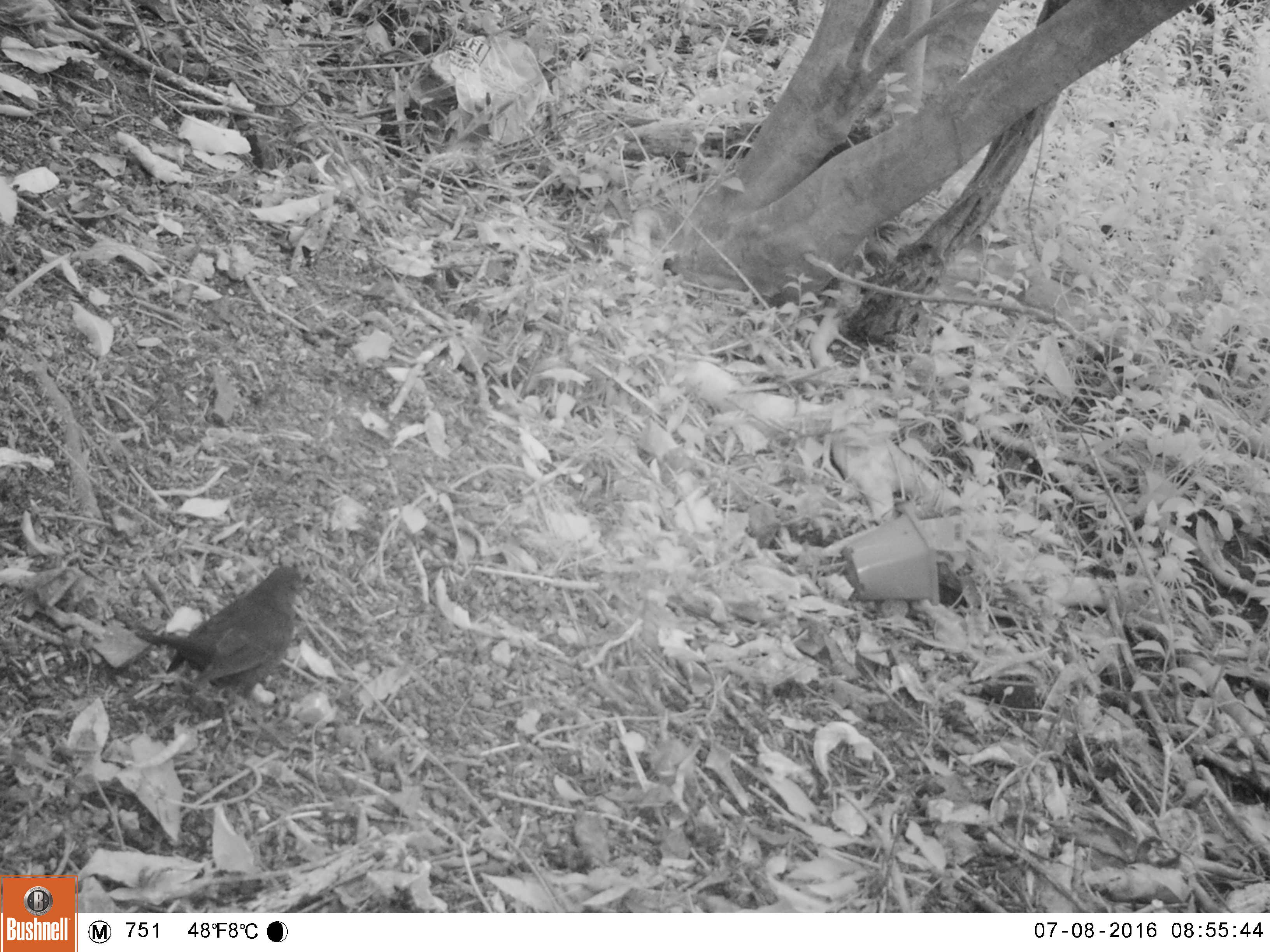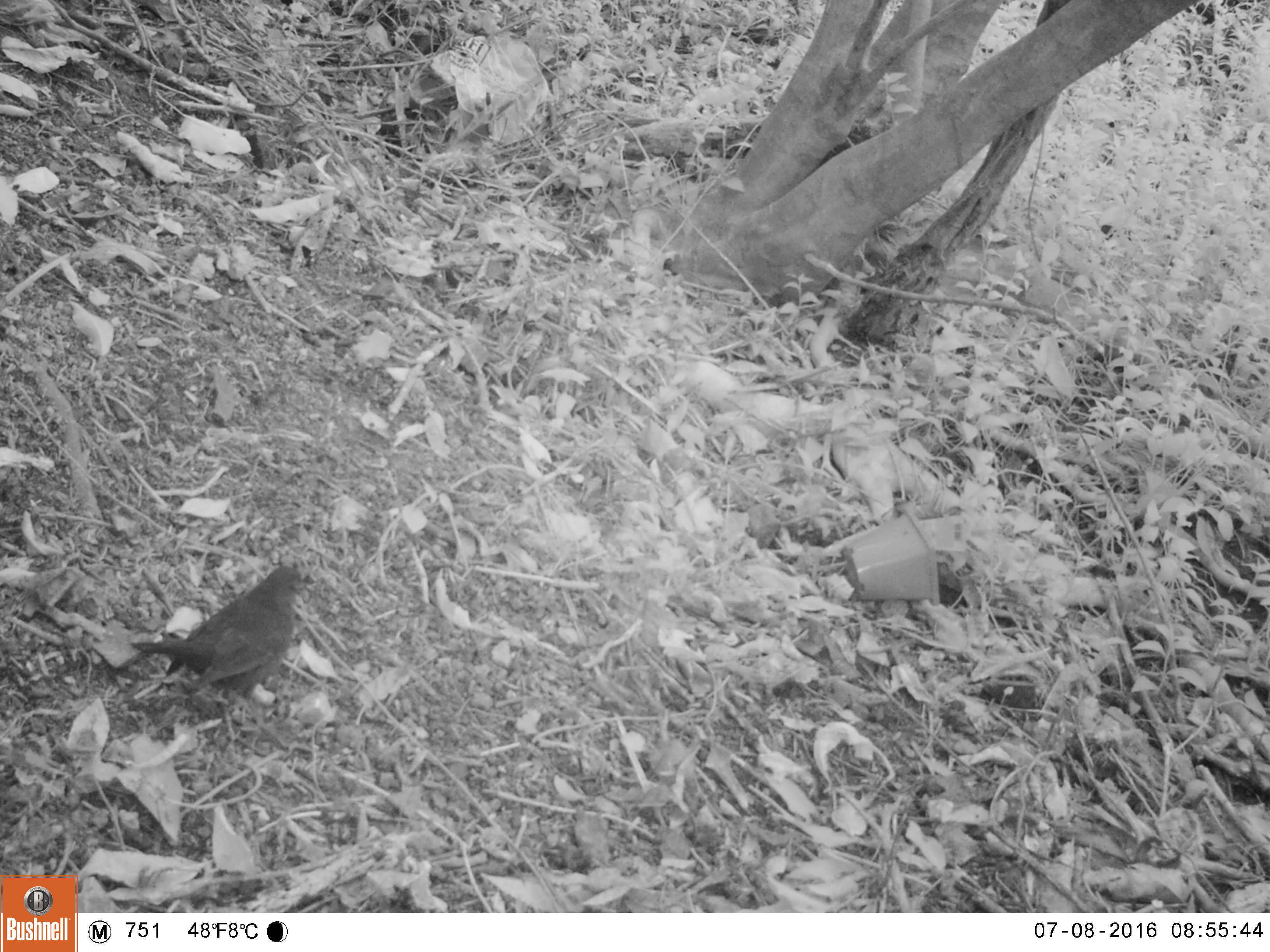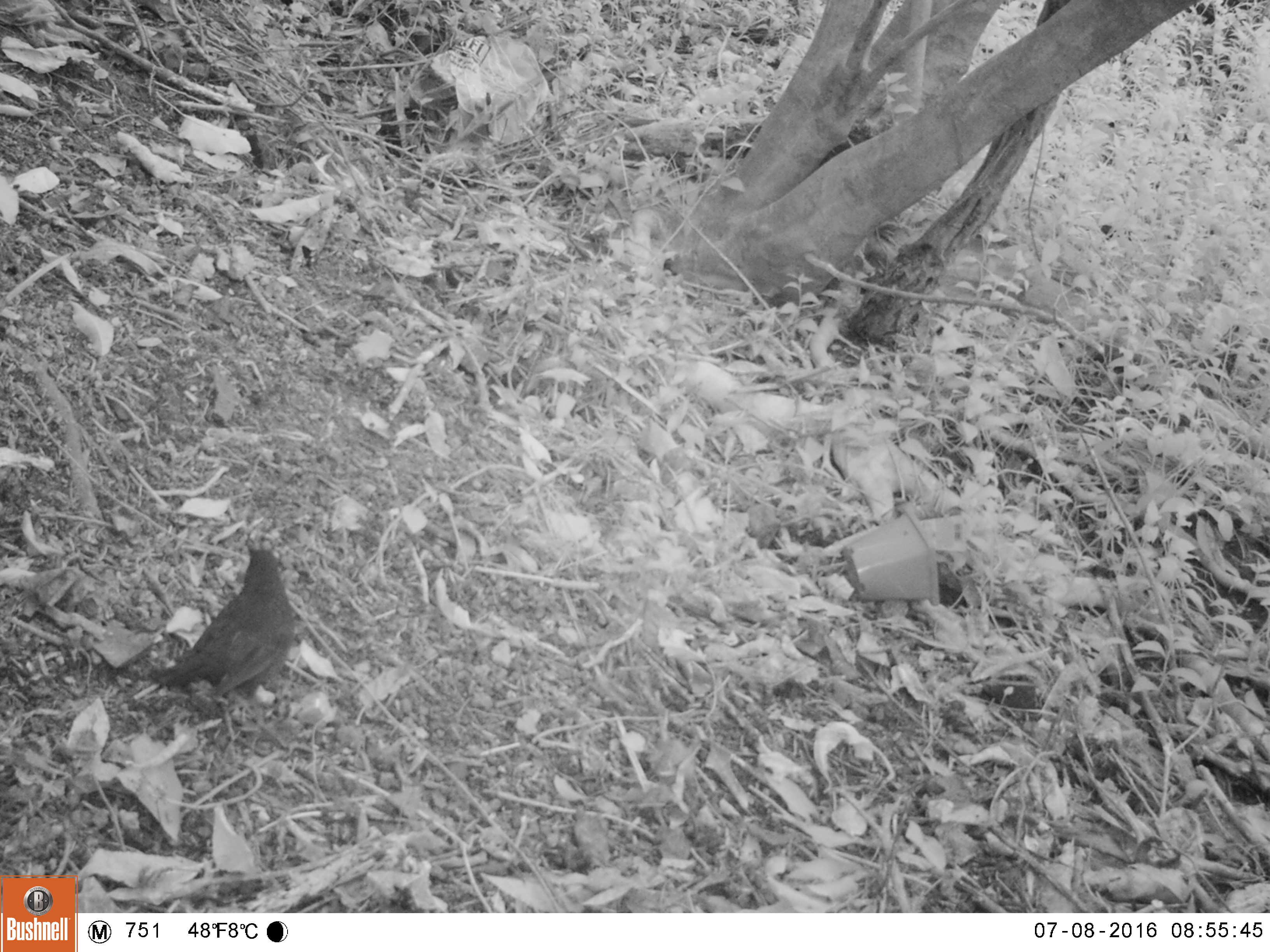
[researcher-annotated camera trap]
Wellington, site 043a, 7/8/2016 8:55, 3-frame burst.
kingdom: Animalia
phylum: Chordata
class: Aves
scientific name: Aves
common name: bird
Bird (Aves).